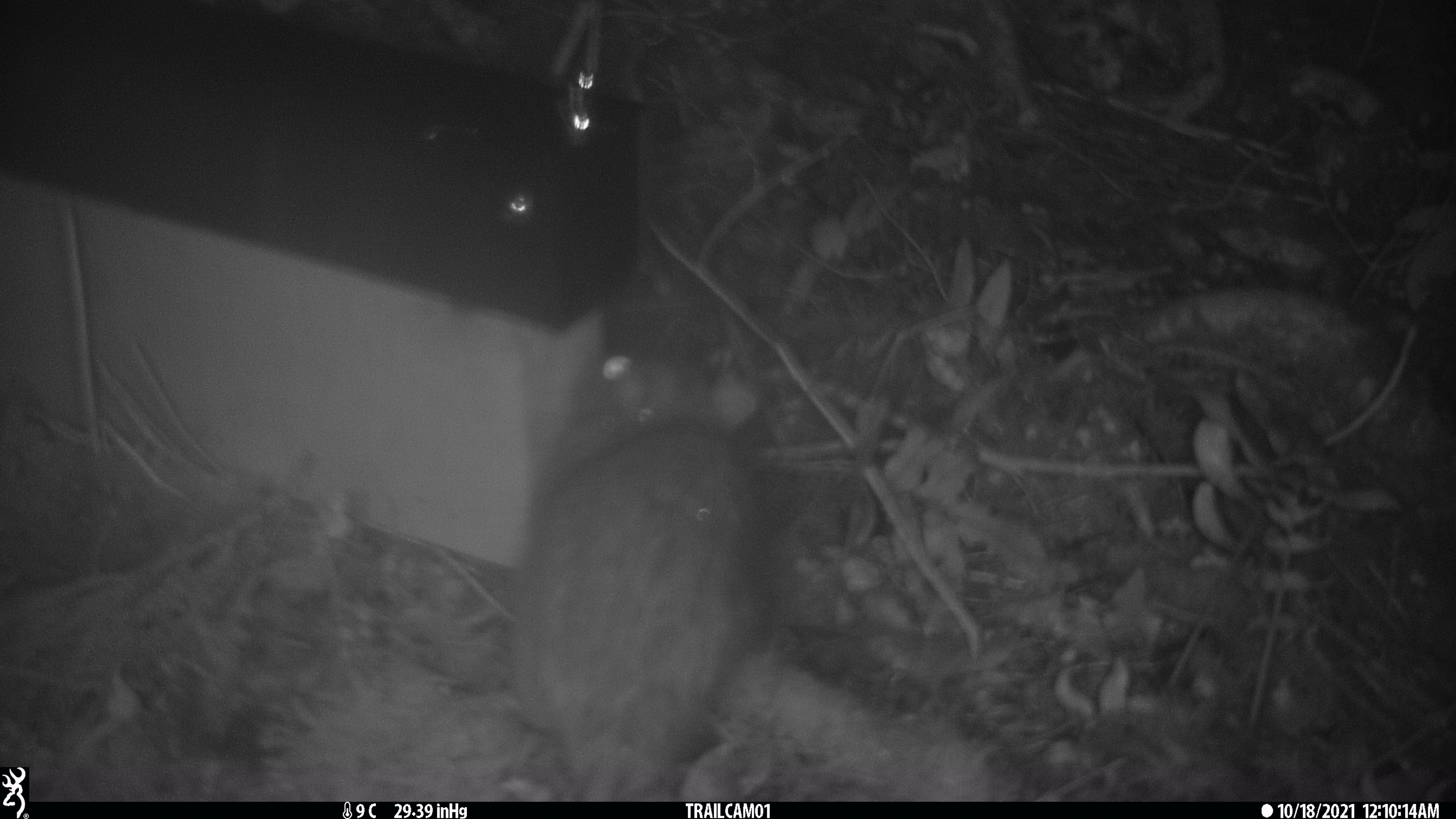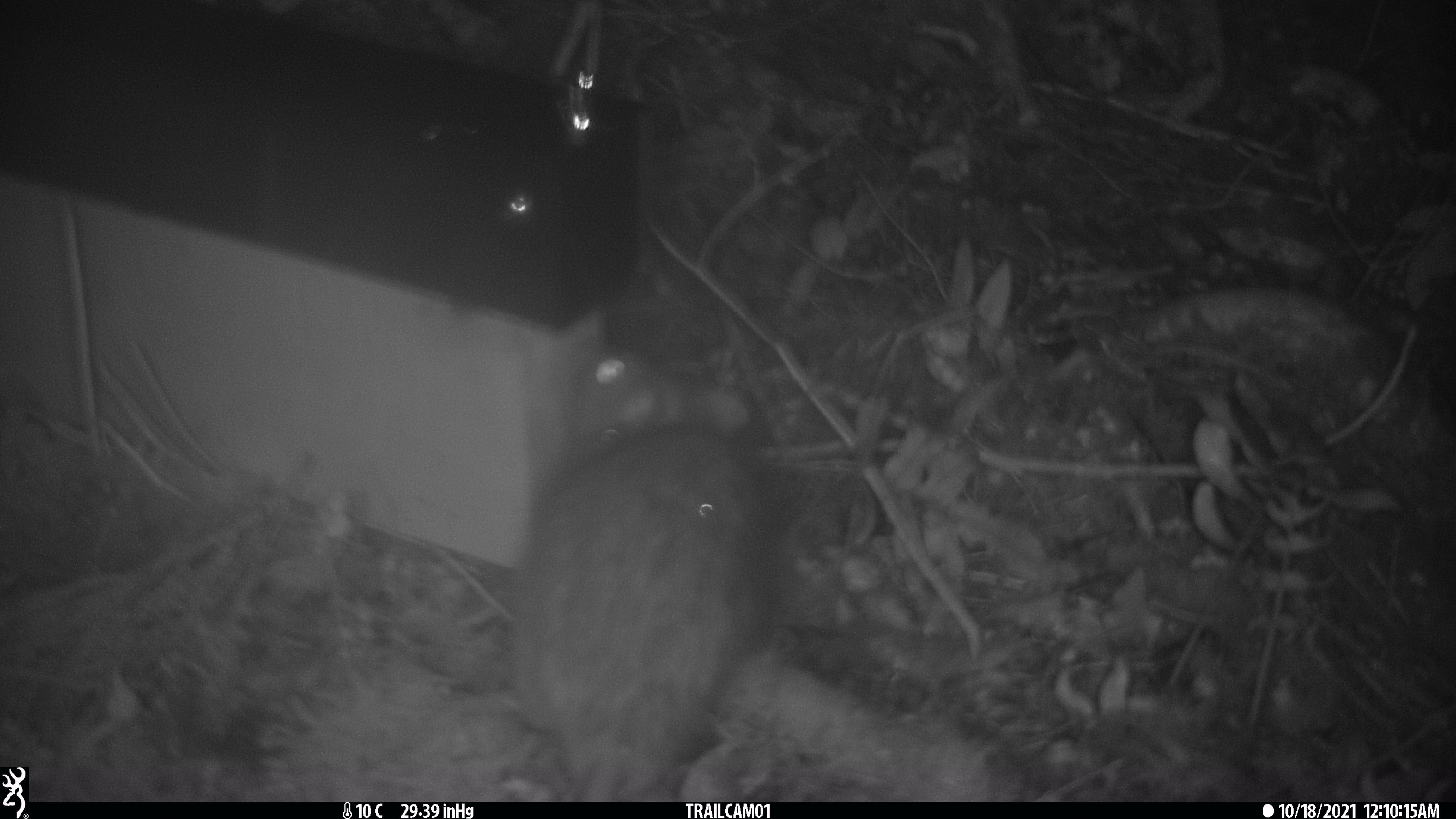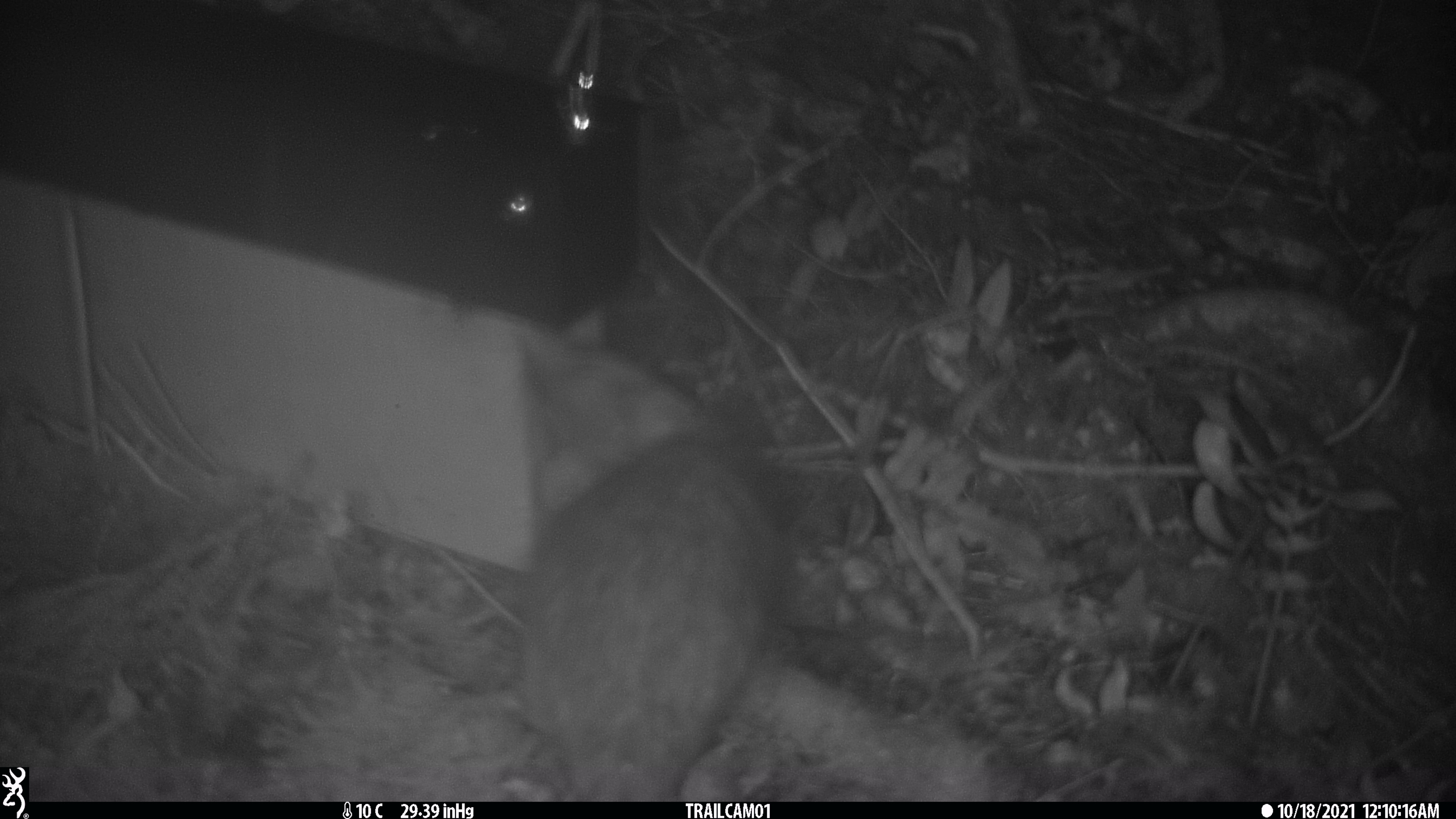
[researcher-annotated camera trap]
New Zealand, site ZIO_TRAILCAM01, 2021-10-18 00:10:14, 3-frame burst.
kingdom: Animalia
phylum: Chordata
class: Mammalia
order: Rodentia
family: Muridae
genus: Rattus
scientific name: Rattus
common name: rat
Rat (Rattus).